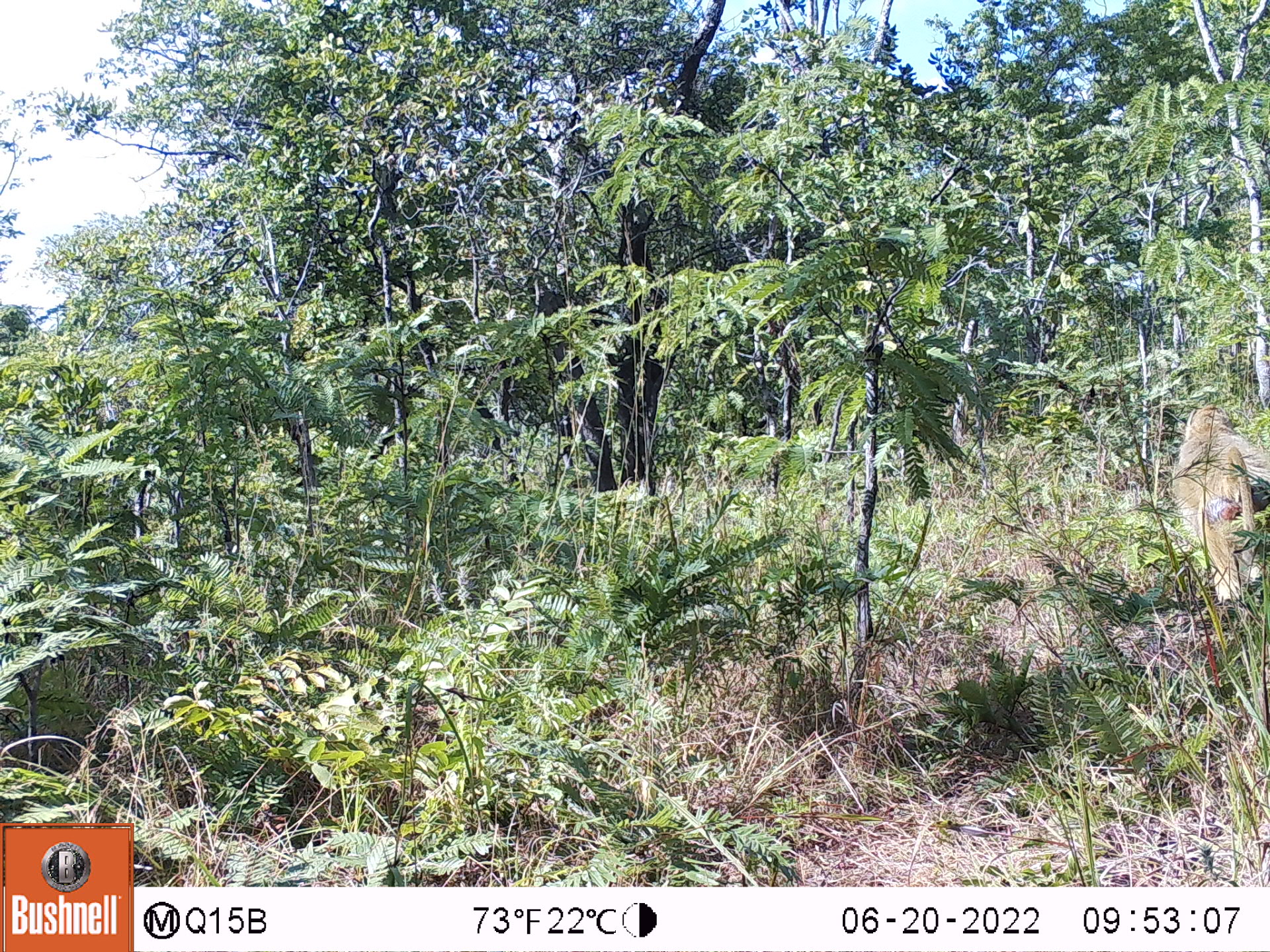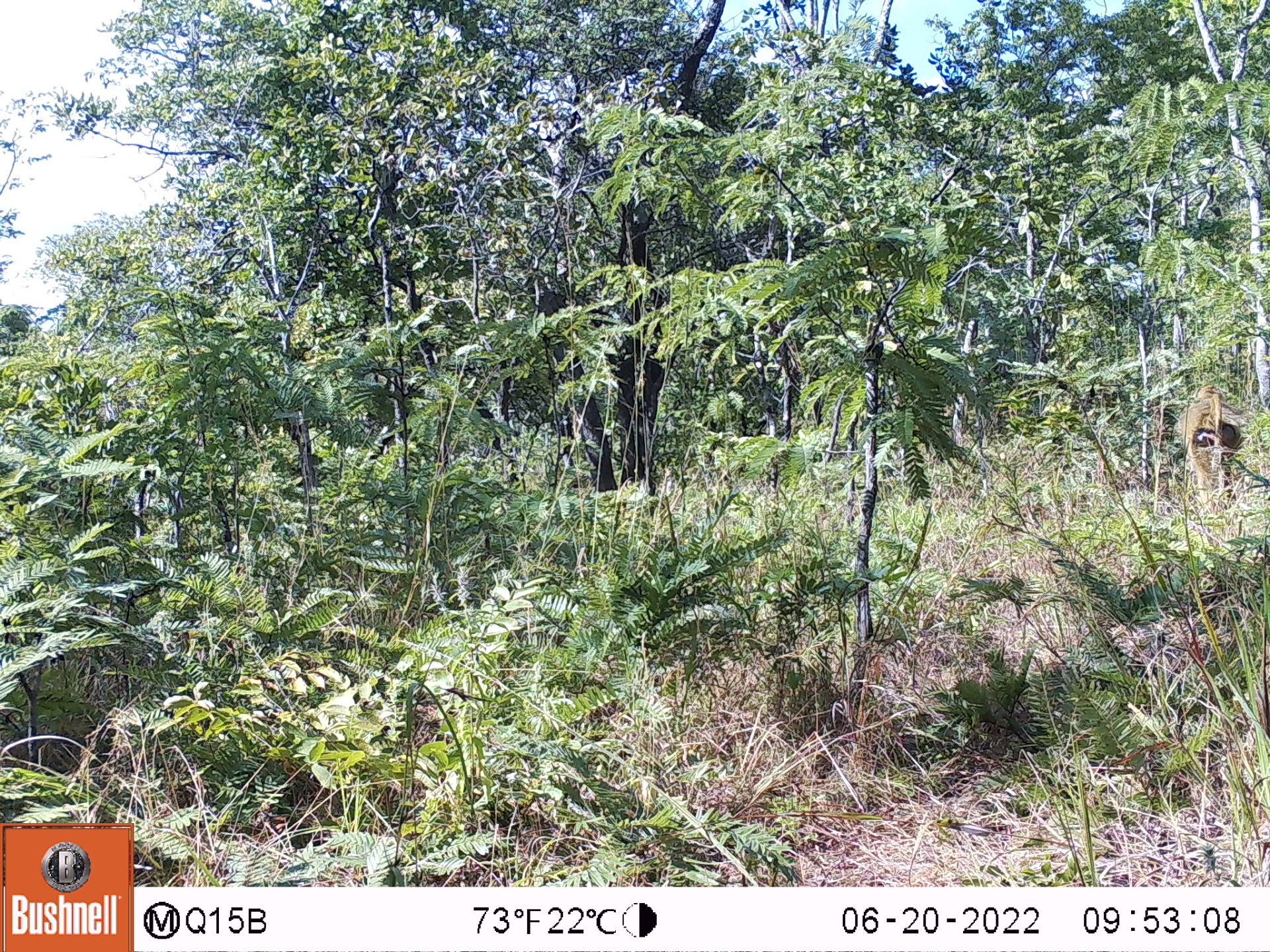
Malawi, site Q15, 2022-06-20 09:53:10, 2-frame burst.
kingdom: Animalia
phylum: Chordata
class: Mammalia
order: Primates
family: Cercopithecidae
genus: Papio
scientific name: Papio cynocephalus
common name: yellow baboon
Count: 1.